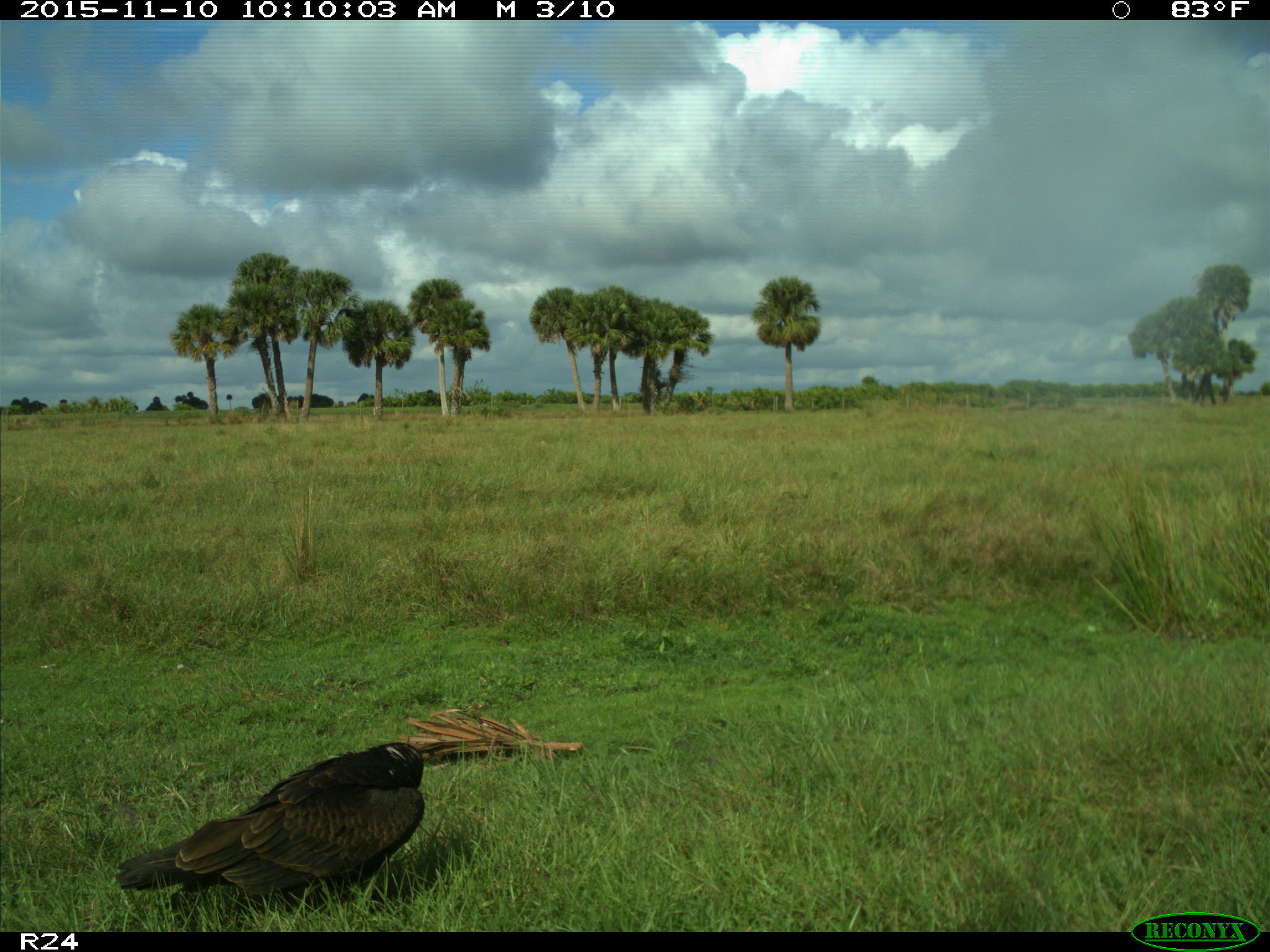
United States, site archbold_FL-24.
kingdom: Animalia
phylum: Chordata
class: Aves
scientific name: Aves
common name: birds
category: unidentified bird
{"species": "unidentified bird (birds) (Aves)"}